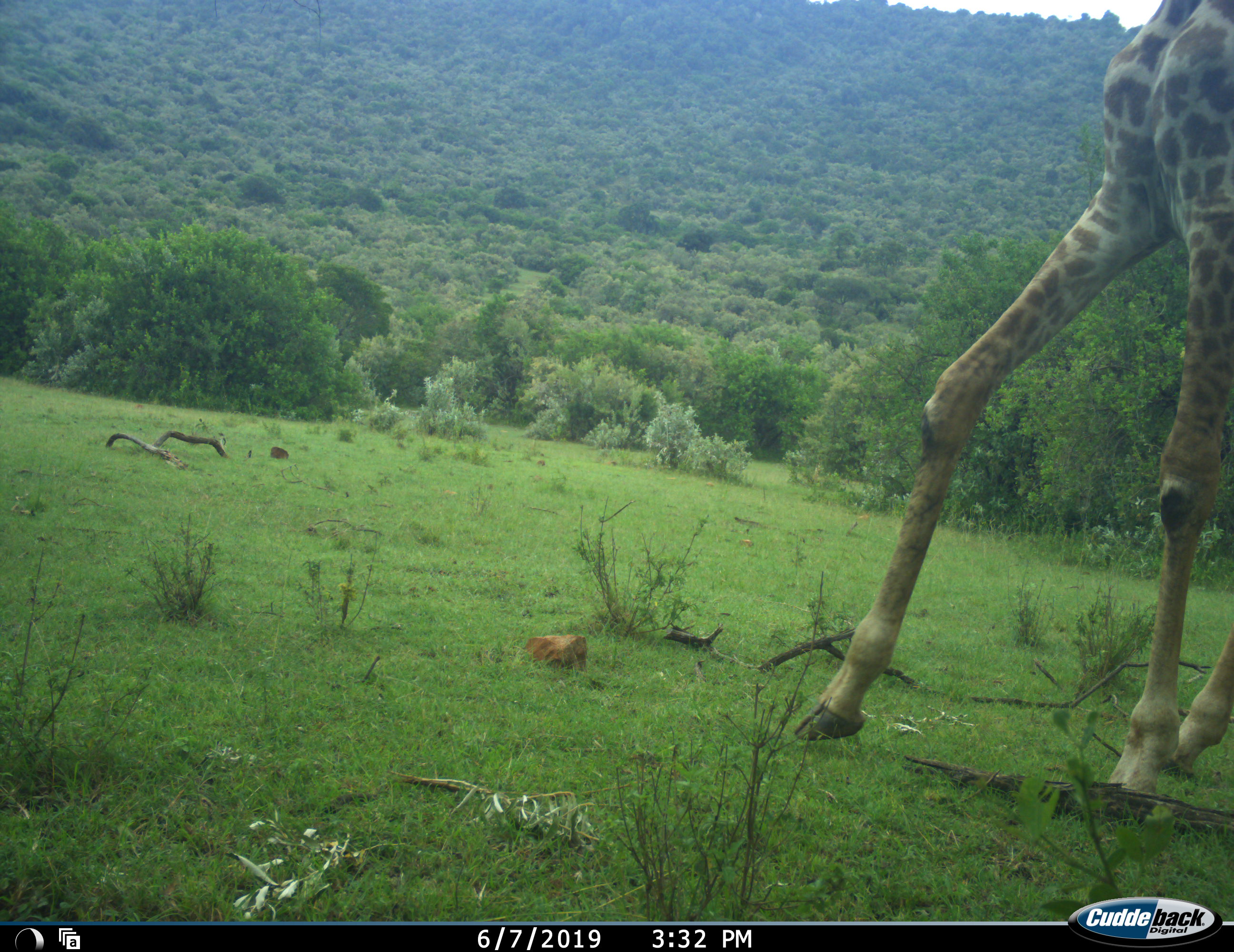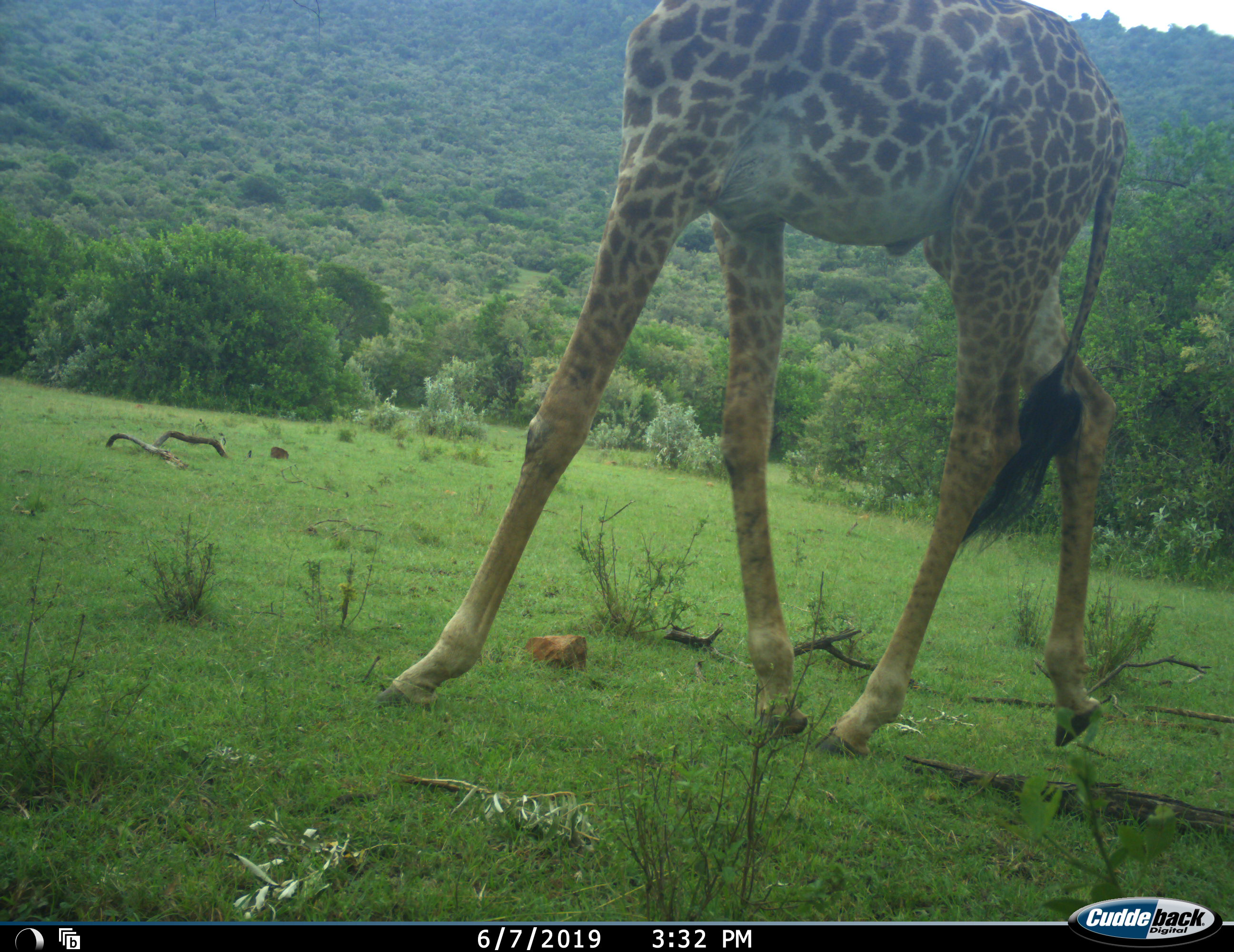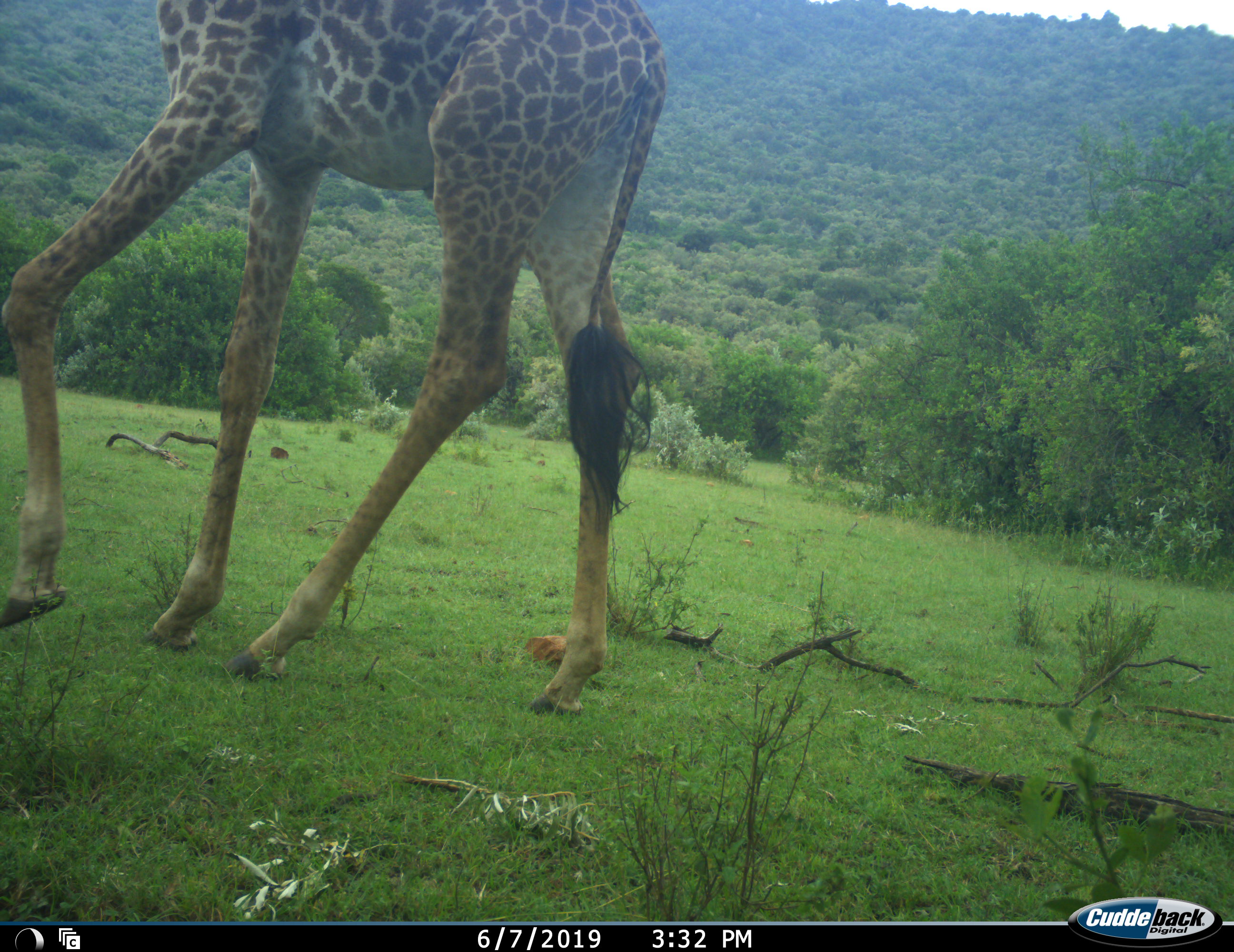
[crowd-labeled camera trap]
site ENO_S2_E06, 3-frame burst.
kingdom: Animalia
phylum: Chordata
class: Mammalia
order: Artiodactyla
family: Giraffidae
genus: Giraffa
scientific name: Giraffa camelopardalis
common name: giraffe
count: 1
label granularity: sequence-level